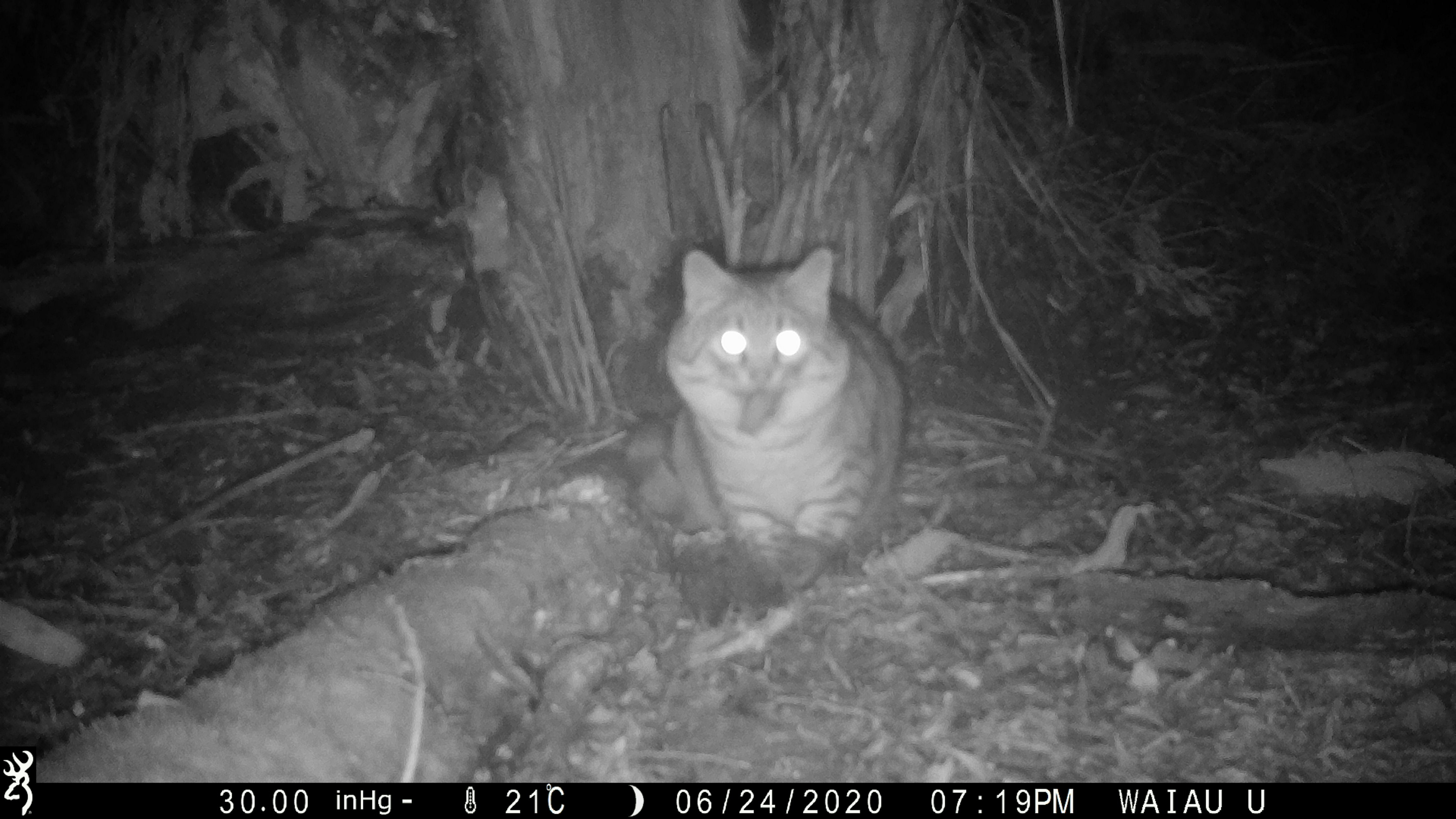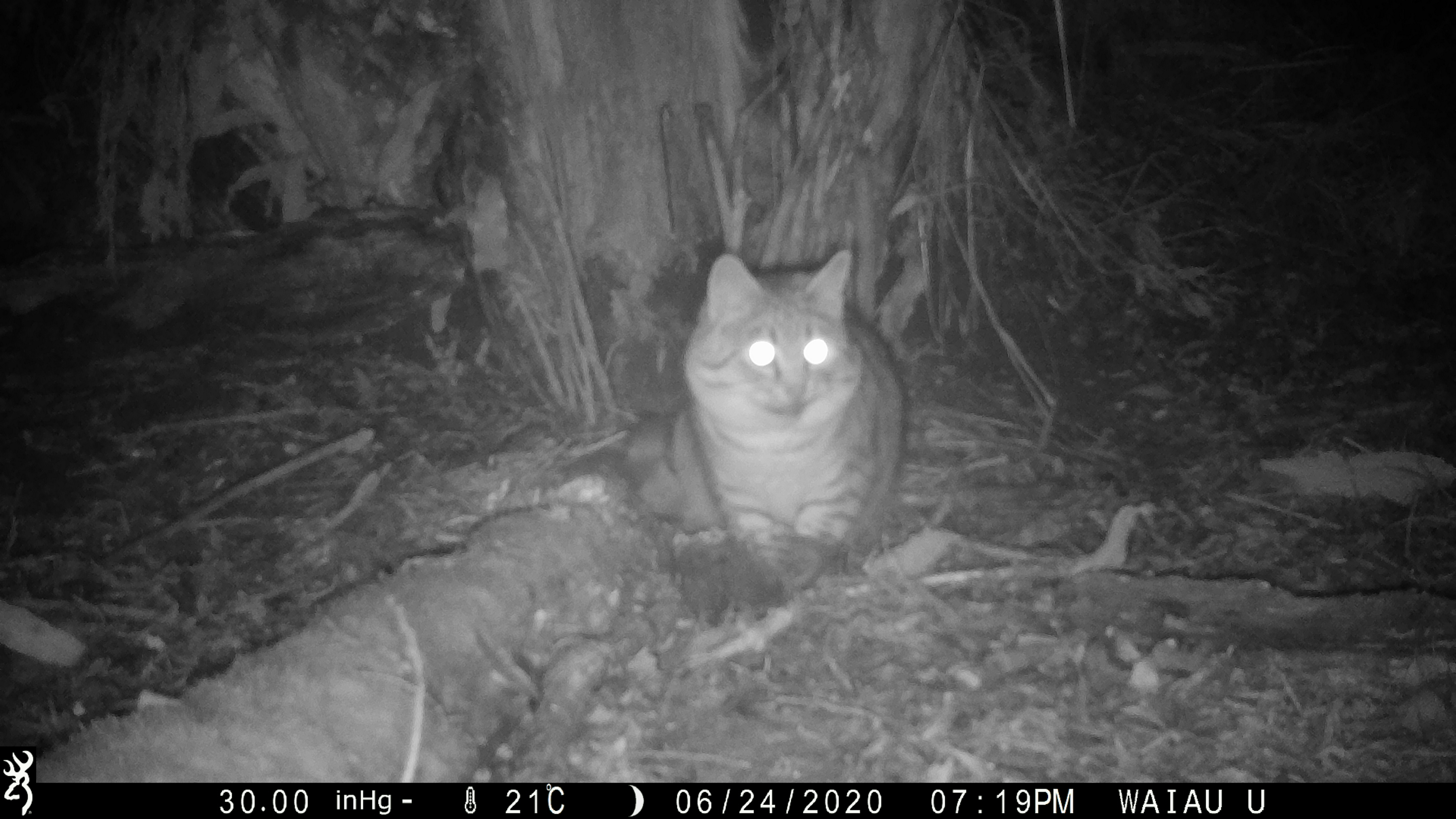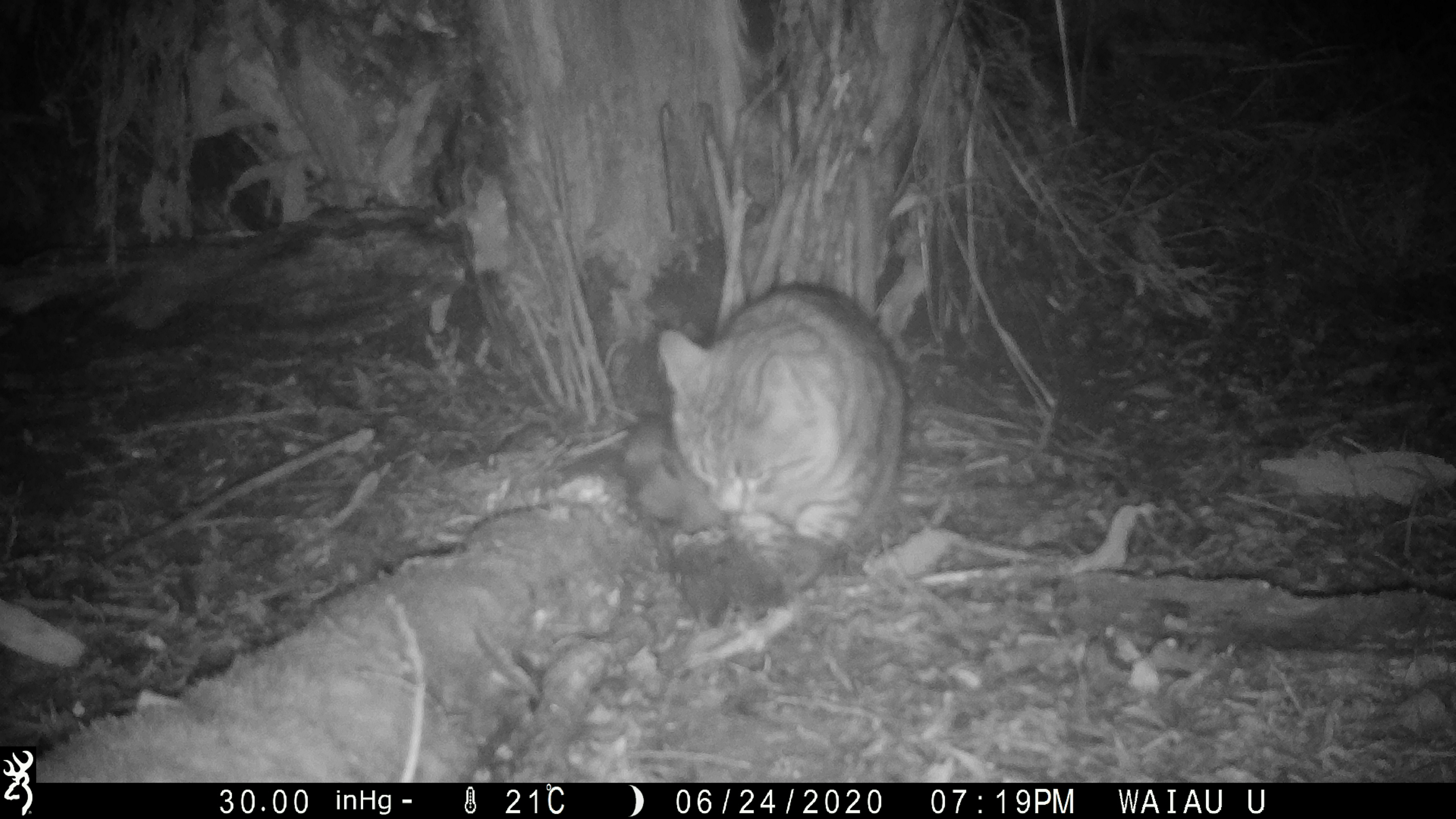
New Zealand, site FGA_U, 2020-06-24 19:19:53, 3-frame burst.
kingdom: Animalia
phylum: Chordata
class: Mammalia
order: Carnivora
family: Felidae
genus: Felis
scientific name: Felis catus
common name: domestic cat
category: cat